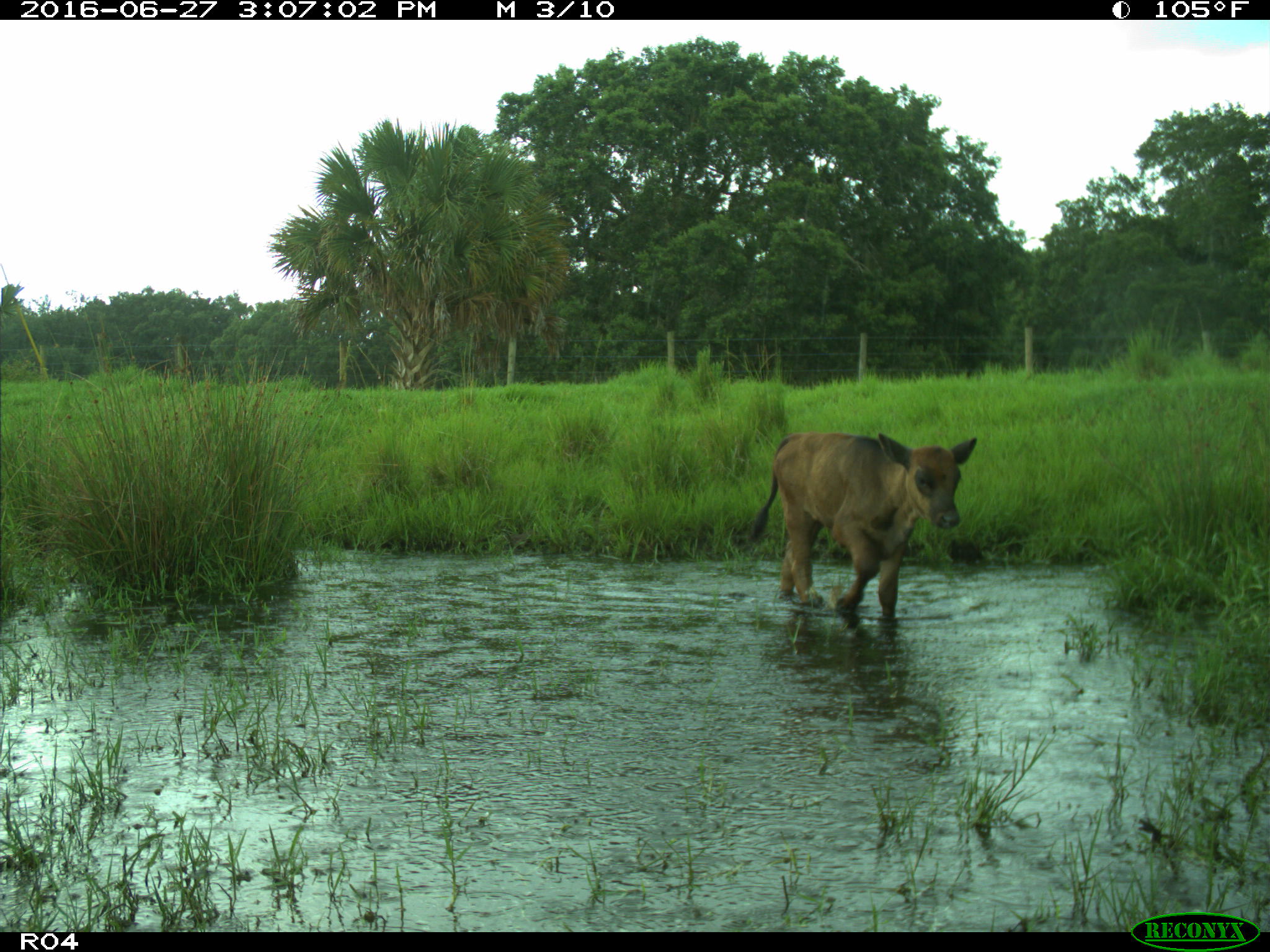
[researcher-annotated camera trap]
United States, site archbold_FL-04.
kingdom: Animalia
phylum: Chordata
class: Mammalia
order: Artiodactyla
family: Bovidae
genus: Bos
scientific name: Bos taurus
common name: domestic cow